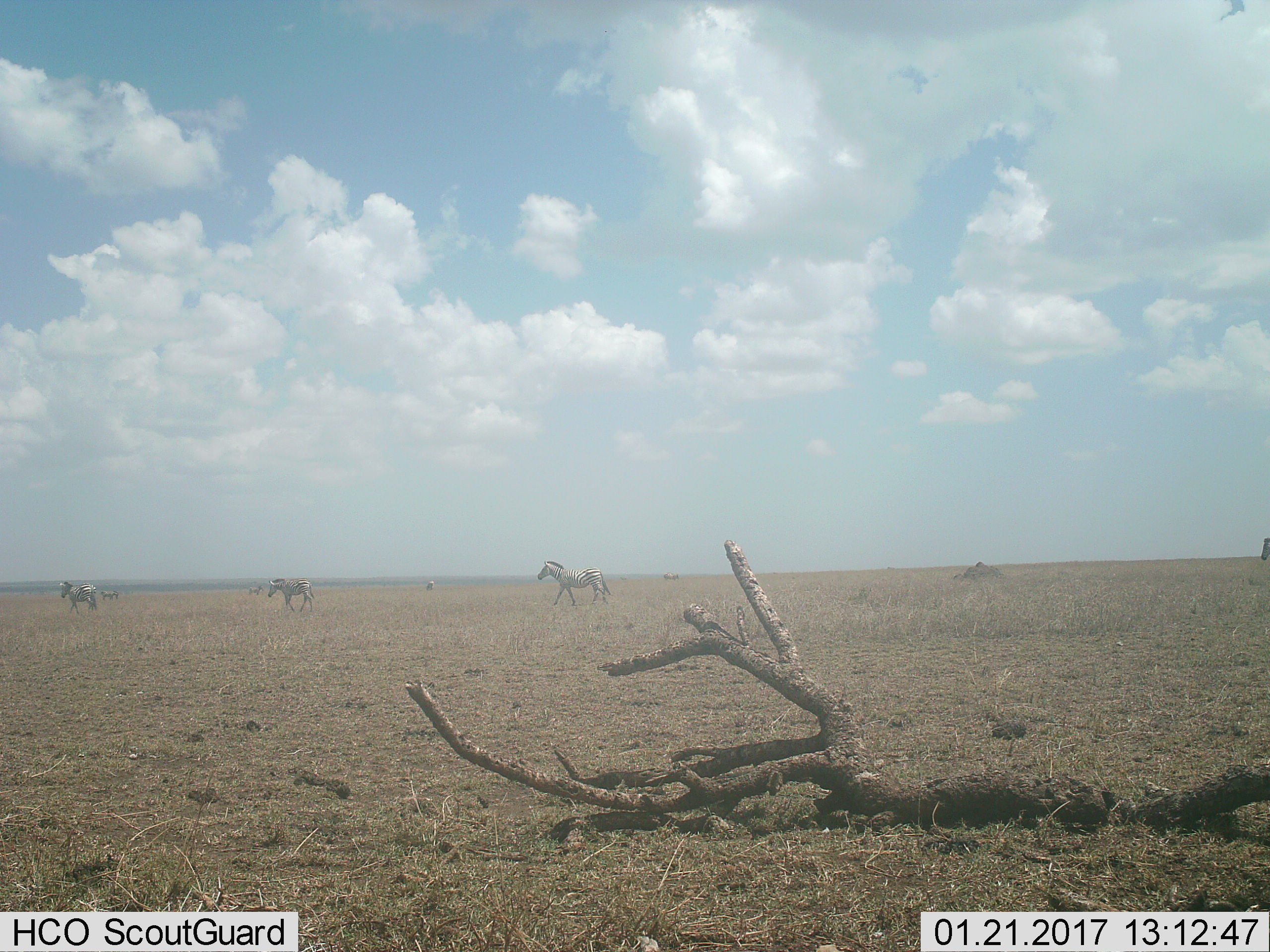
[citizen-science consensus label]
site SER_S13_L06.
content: unidentified animal